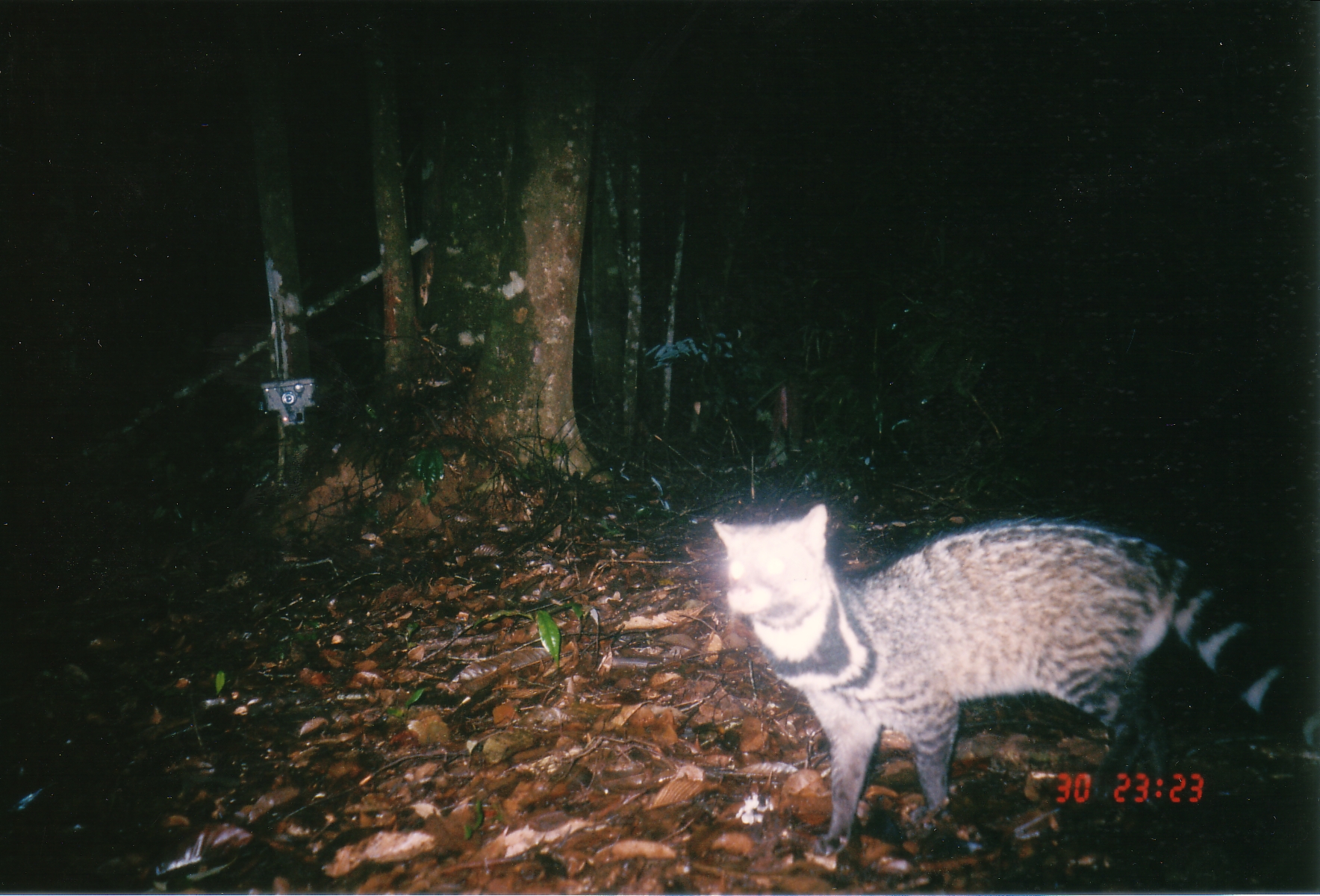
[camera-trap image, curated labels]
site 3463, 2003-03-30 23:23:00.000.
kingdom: Animalia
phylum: Chordata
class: Mammalia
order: Carnivora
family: Viverridae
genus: Viverra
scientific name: Viverra zibetha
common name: large indian civet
Viverra zibetha (large indian civet), count 1.